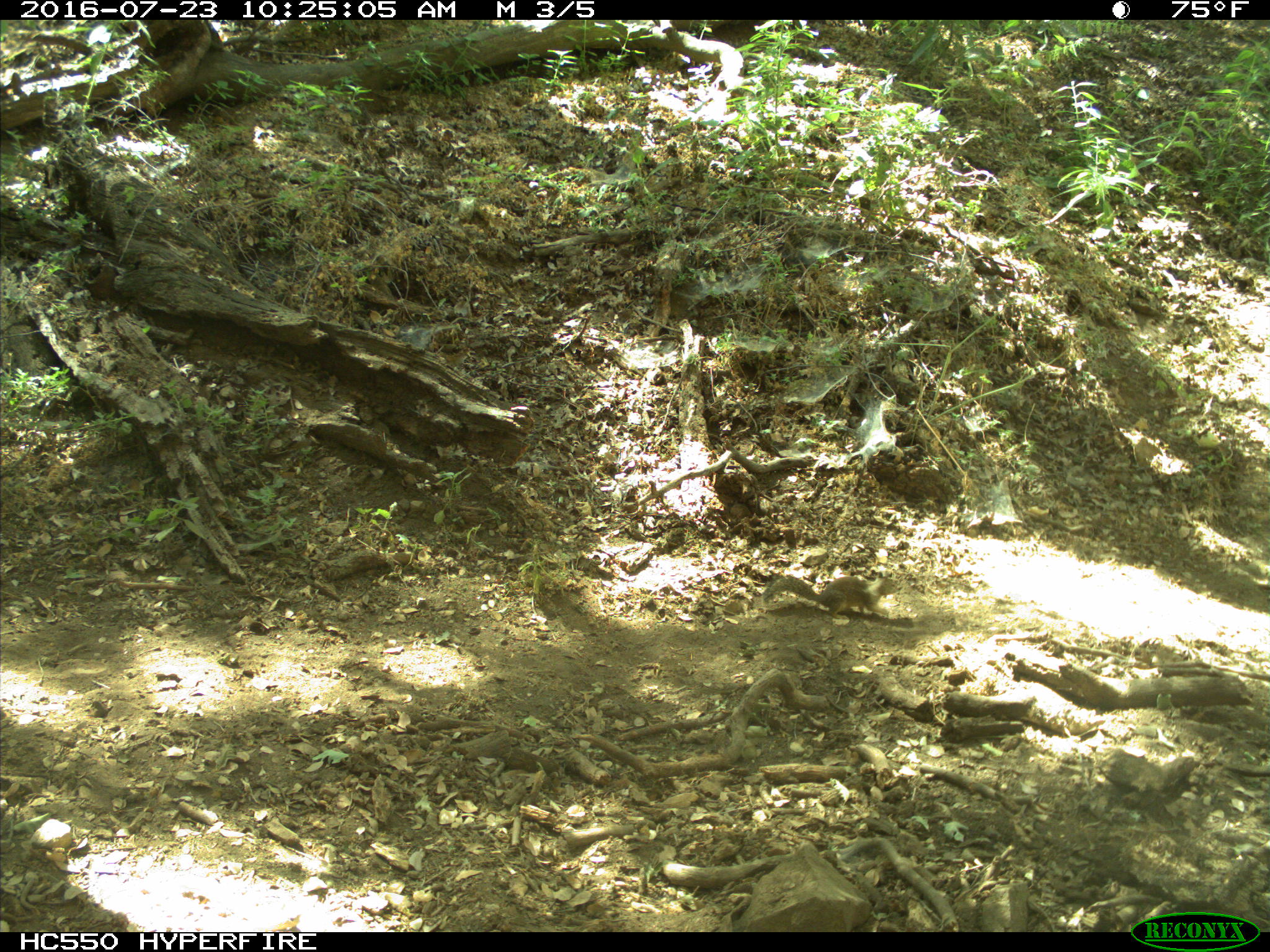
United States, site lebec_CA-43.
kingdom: Animalia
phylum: Chordata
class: Mammalia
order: Rodentia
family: Sciuridae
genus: Otospermophilus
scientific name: Otospermophilus beecheyi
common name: california ground squirrel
Otospermophilus beecheyi (california ground squirrel).